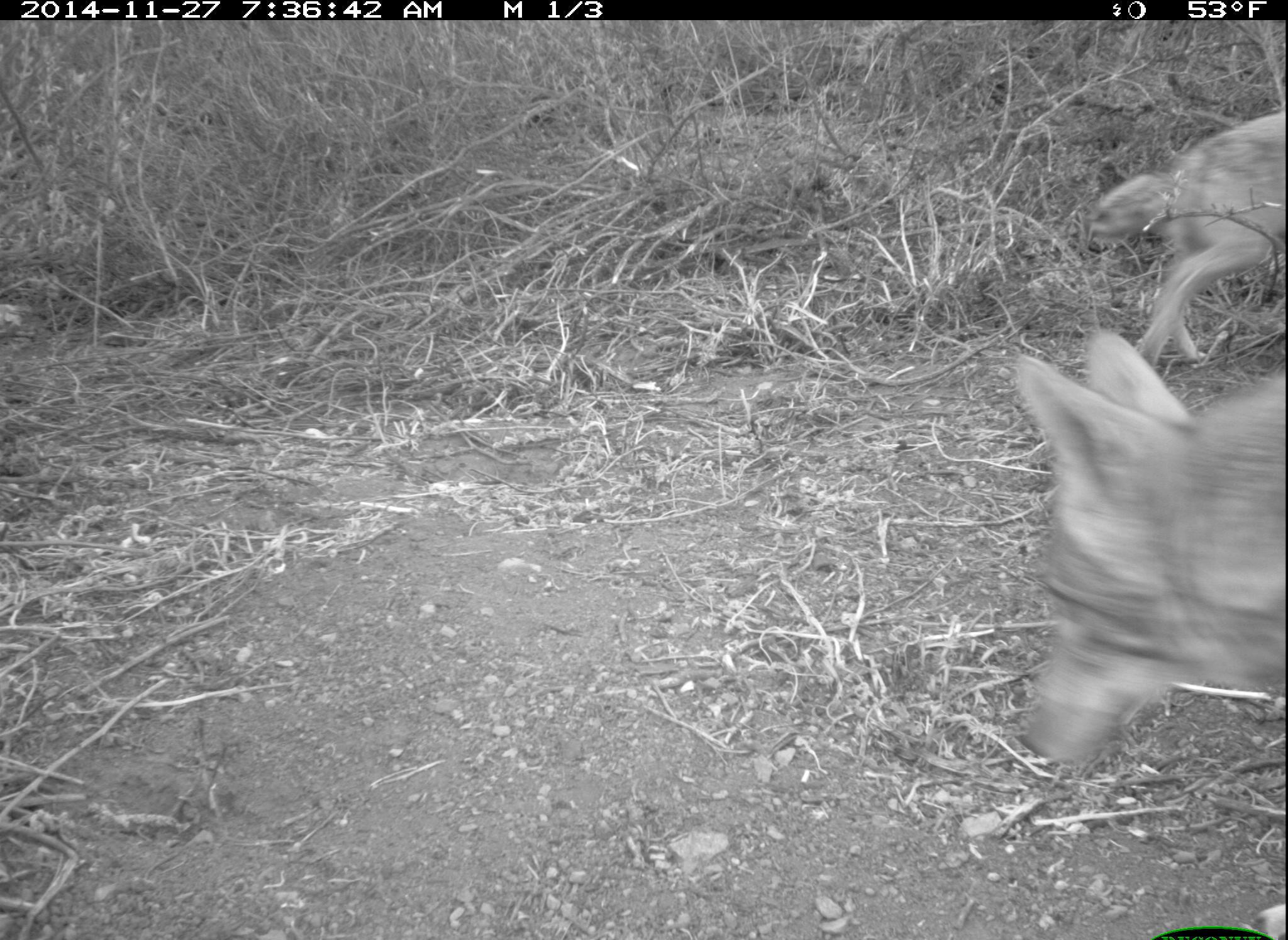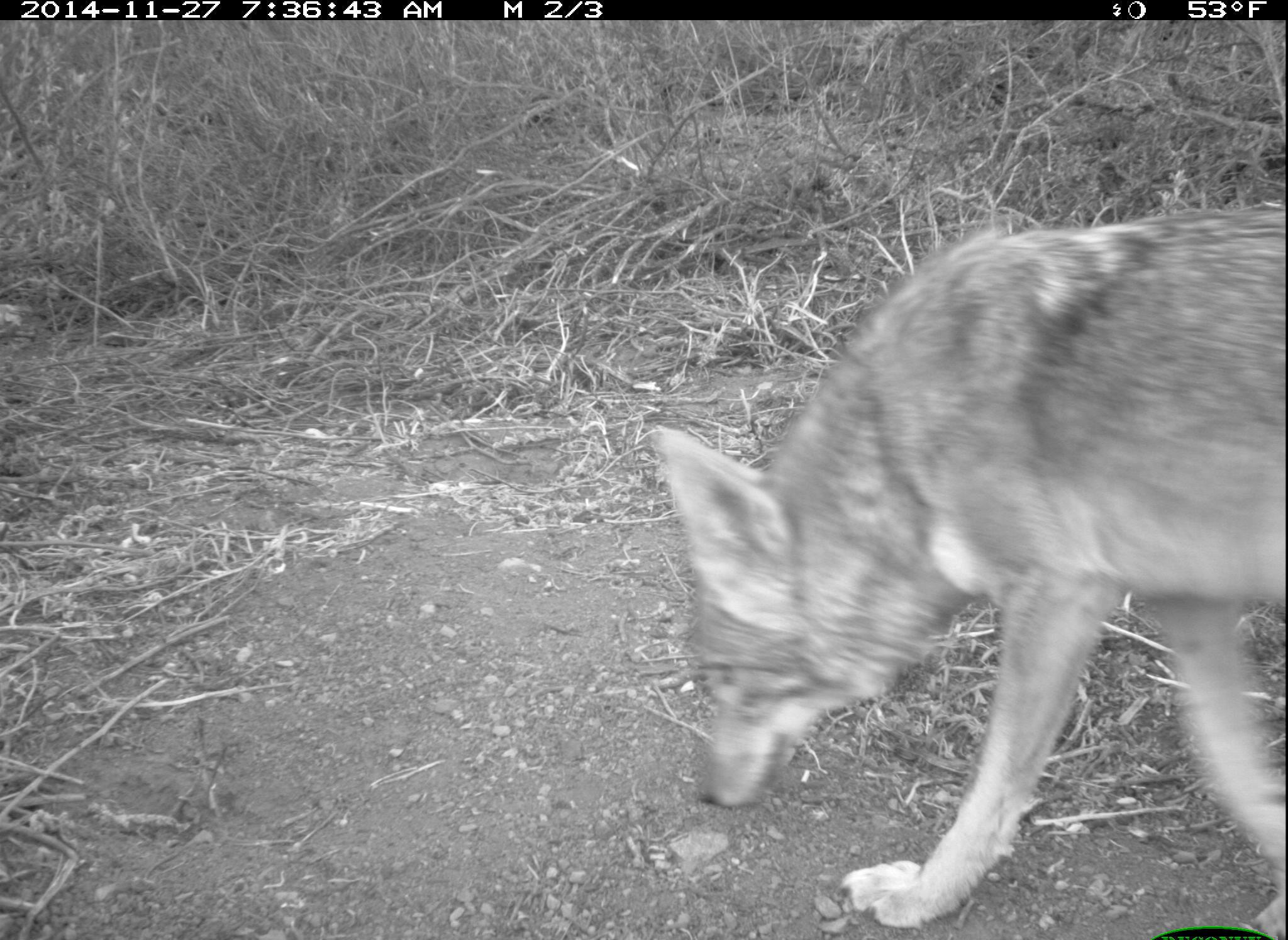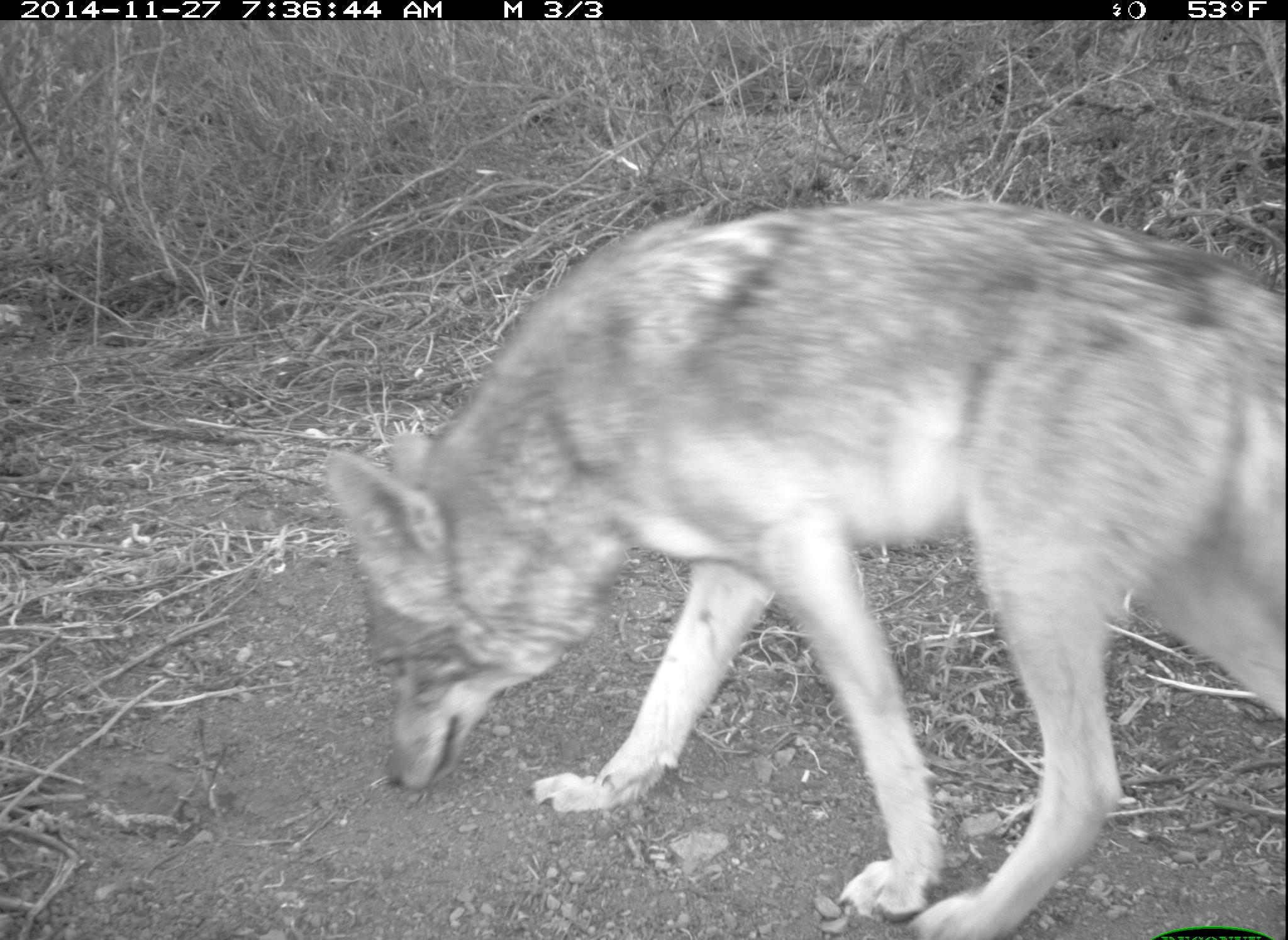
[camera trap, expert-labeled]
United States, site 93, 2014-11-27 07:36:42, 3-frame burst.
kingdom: Animalia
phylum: Chordata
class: Mammalia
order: Carnivora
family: Canidae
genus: Canis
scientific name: Canis latrans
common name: coyote